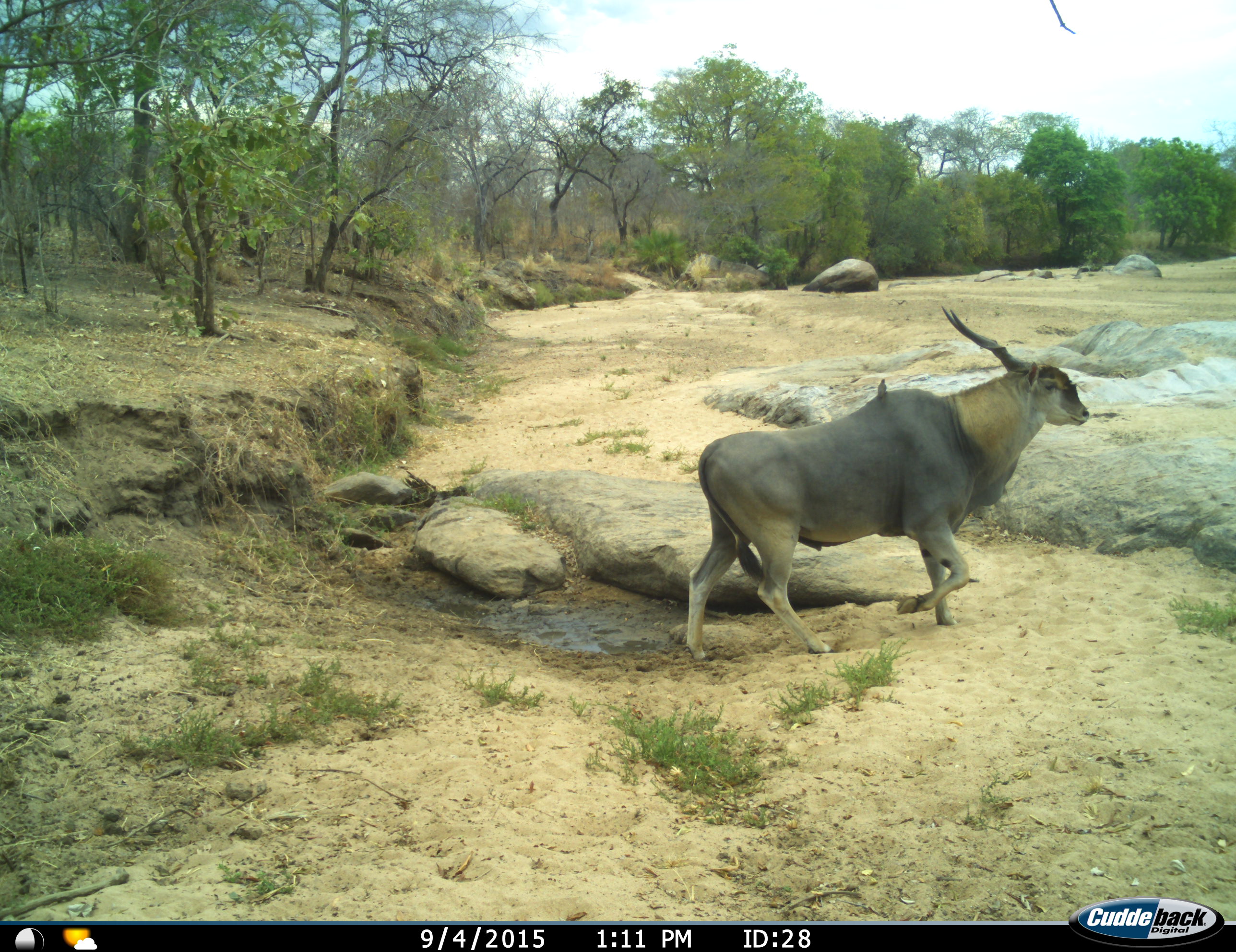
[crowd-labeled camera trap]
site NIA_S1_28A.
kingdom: Animalia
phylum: Chordata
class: Mammalia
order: Artiodactyla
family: Bovidae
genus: Tragelaphus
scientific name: Tragelaphus oryx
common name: eland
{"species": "eland (Tragelaphus oryx)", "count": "1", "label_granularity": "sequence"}